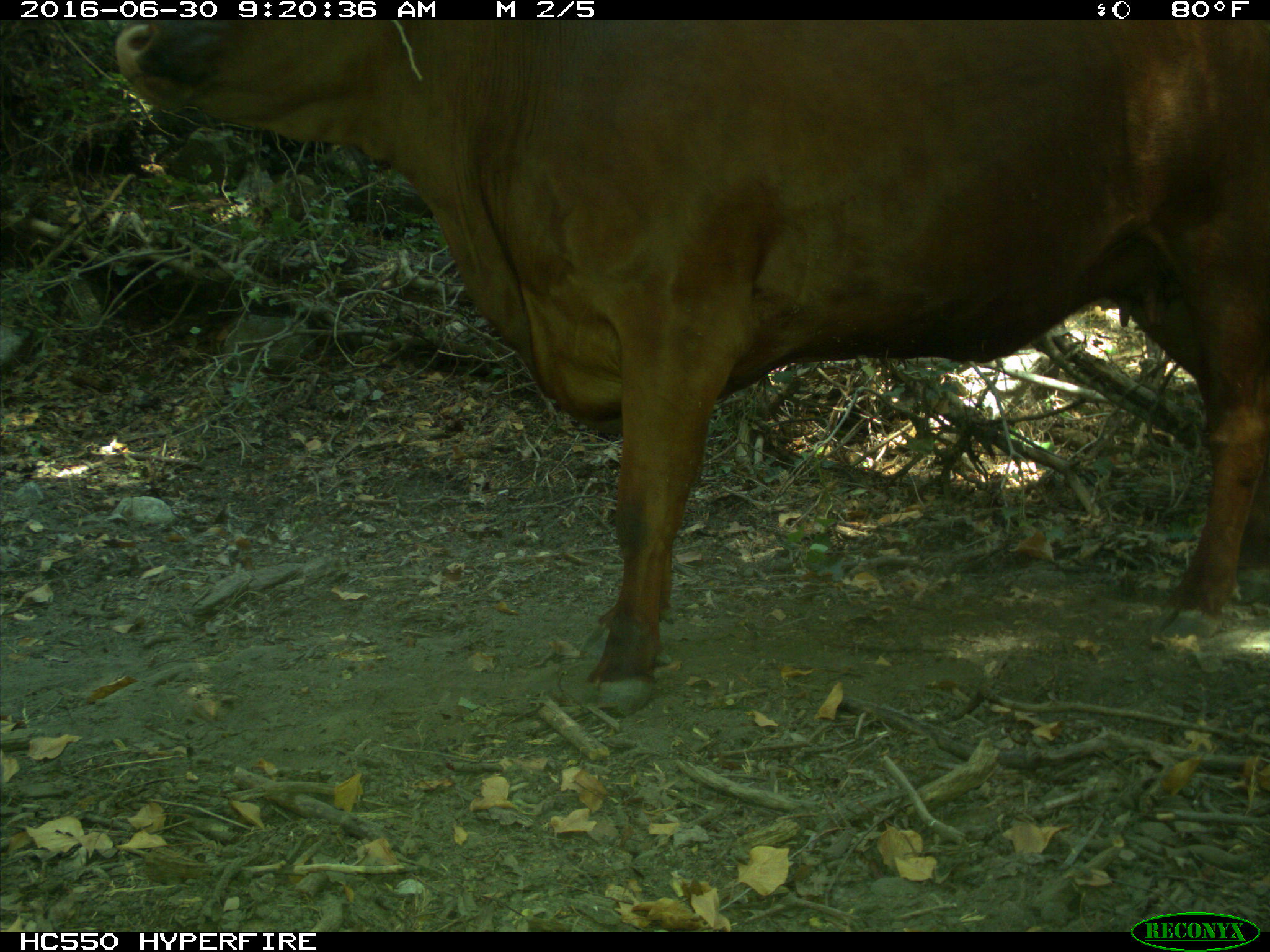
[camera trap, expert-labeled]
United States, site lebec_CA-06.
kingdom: Animalia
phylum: Chordata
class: Mammalia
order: Artiodactyla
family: Bovidae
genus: Bos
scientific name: Bos taurus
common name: domestic cow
Bos taurus (domestic cow).